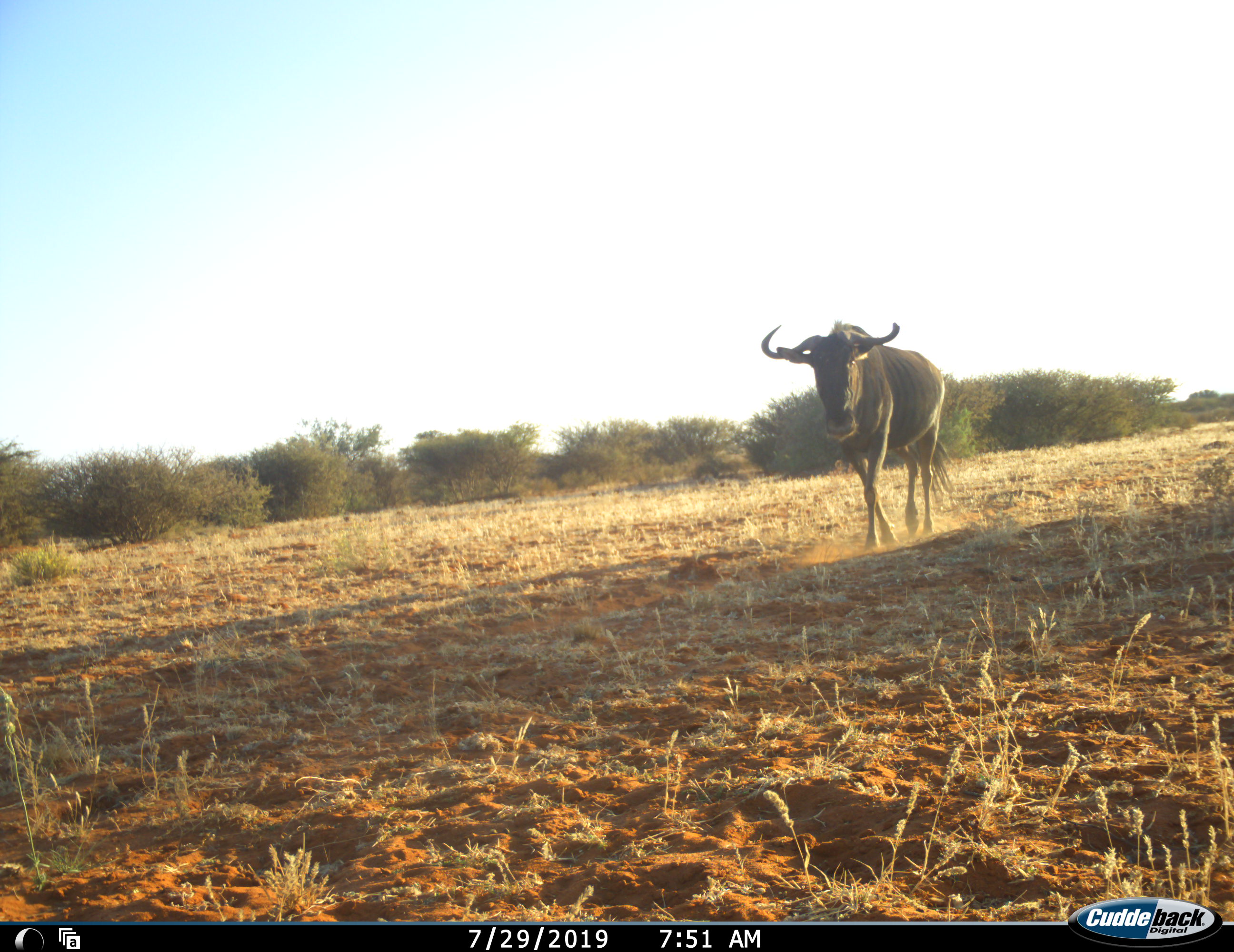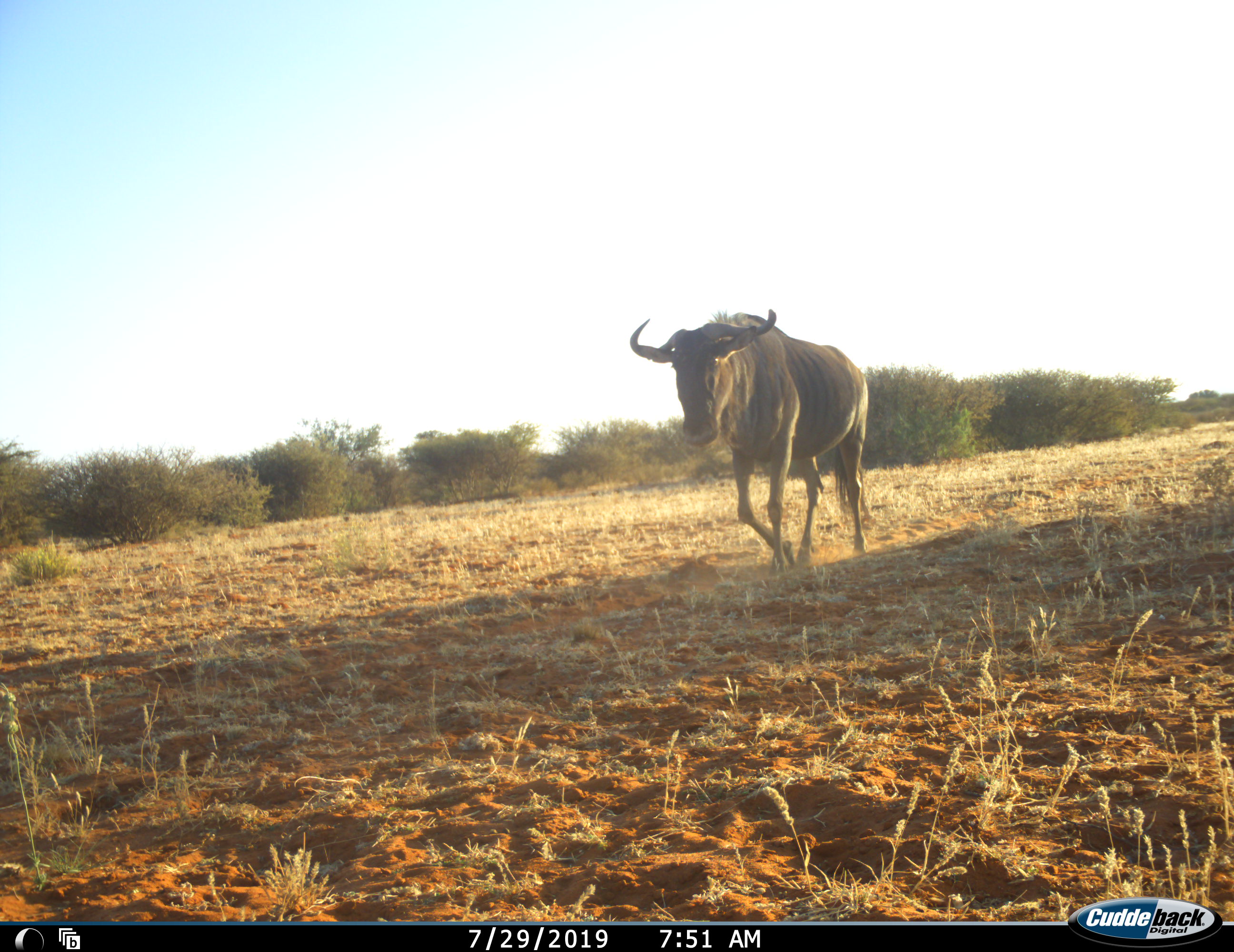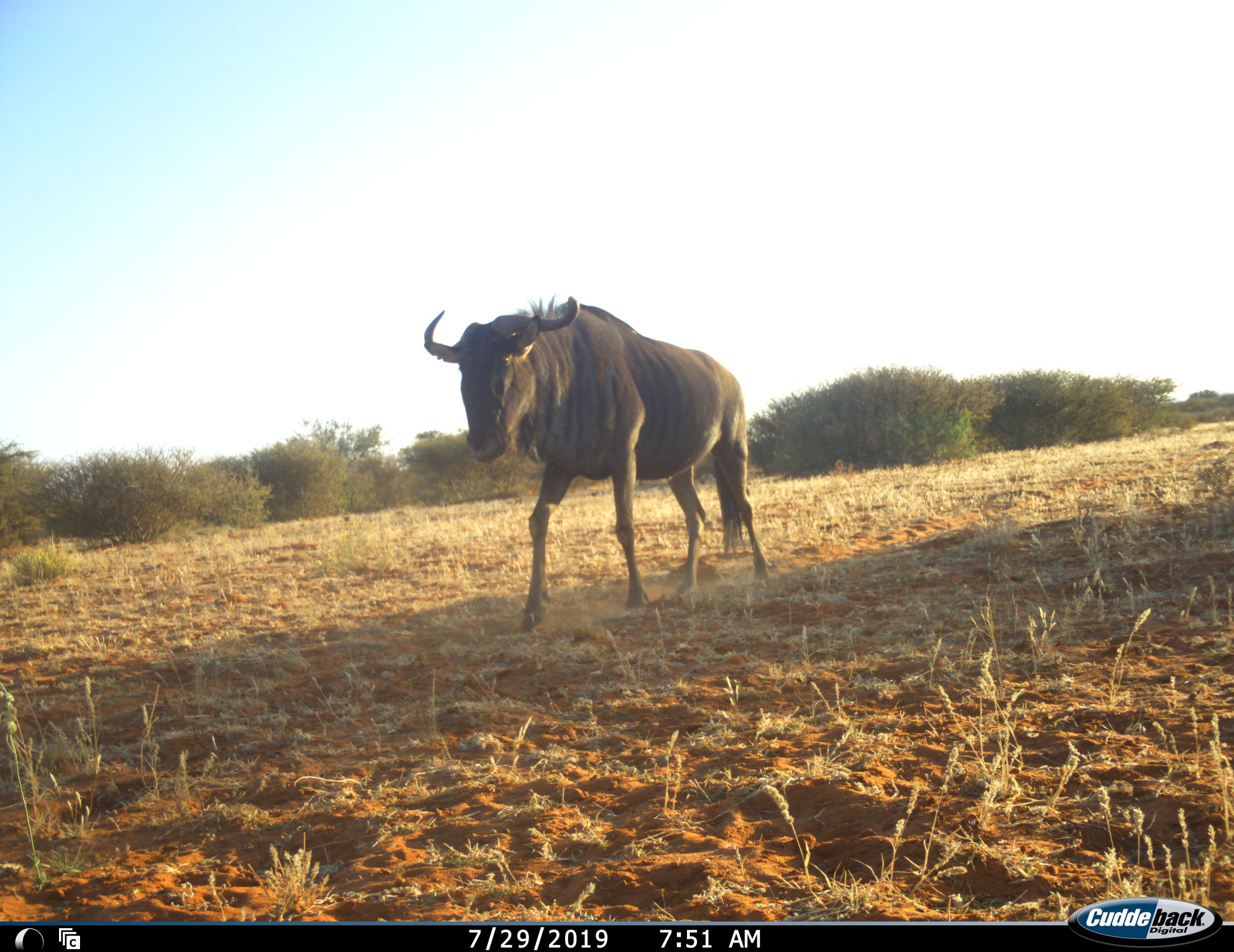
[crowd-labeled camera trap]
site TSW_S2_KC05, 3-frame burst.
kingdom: Animalia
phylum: Chordata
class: Mammalia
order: Artiodactyla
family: Bovidae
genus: Connochaetes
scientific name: Connochaetes taurinus taurinus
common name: blue wildebeest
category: wildebeestblue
Wildebeestblue (blue wildebeest) (Connochaetes taurinus taurinus), count 1. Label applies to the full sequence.